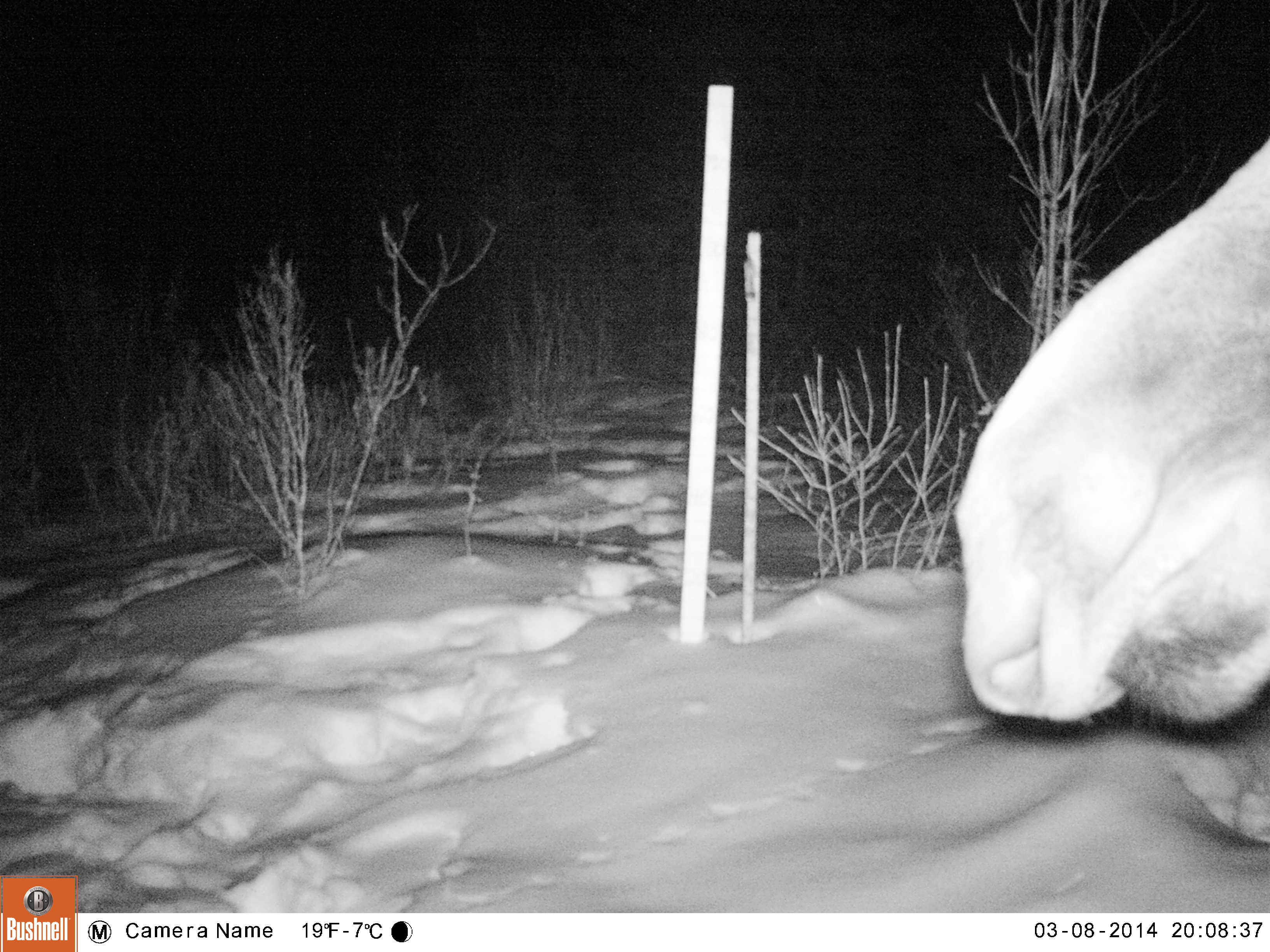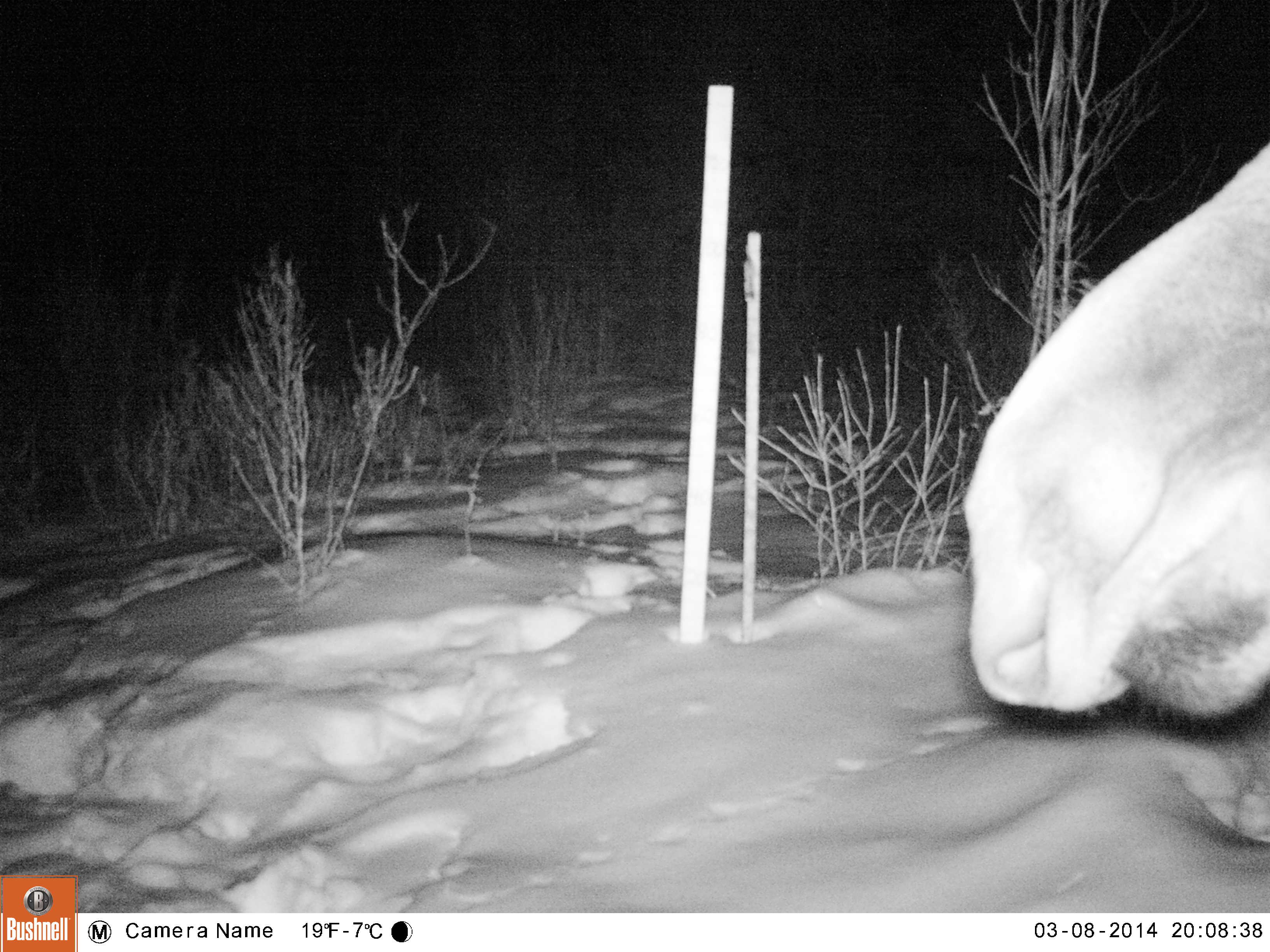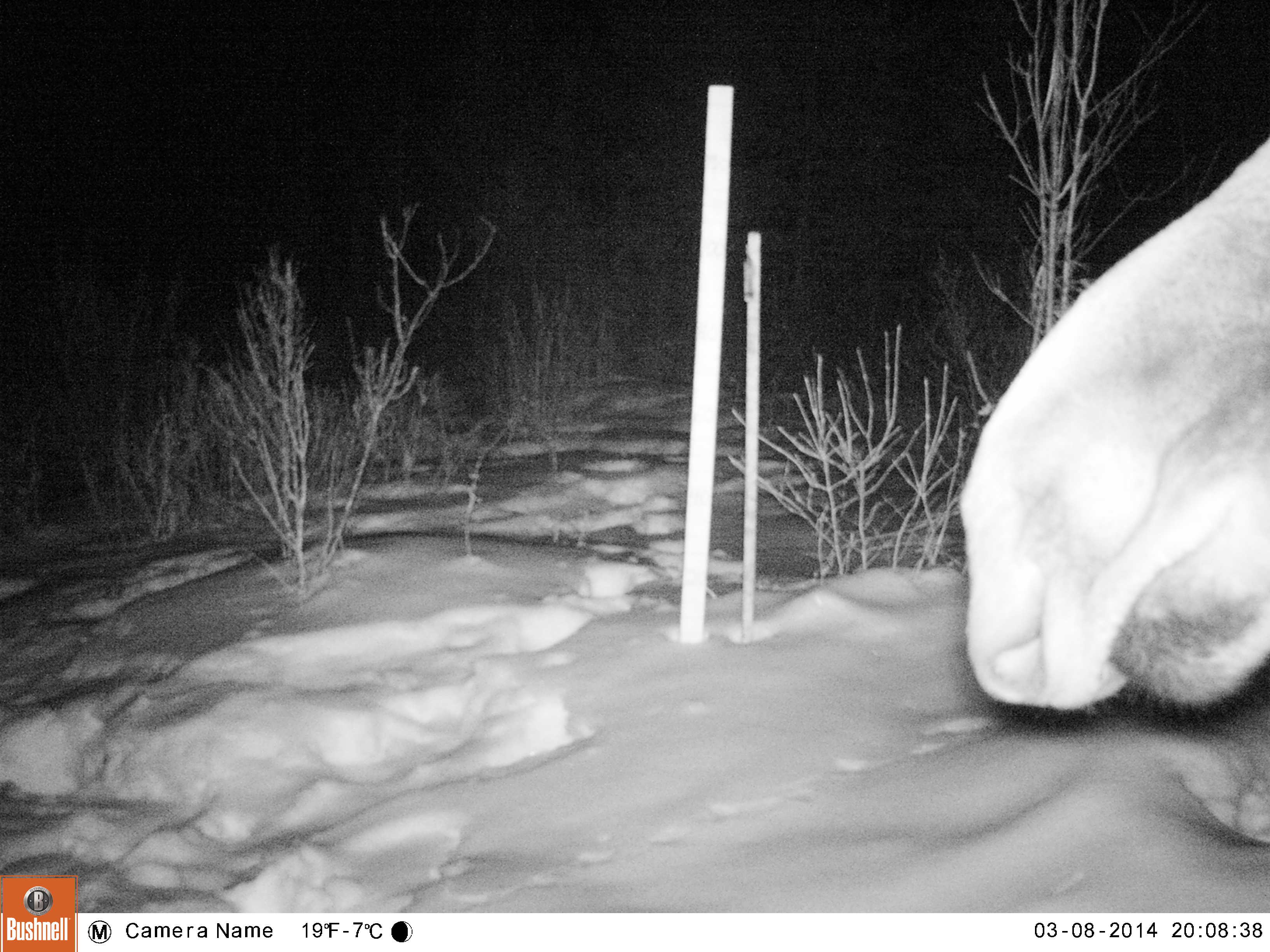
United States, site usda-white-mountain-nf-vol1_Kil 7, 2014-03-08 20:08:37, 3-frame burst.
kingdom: Animalia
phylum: Chordata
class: Mammalia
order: Artiodactyla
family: Cervidae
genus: Alces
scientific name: Alces alces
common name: moose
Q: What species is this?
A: Moose (Alces alces).